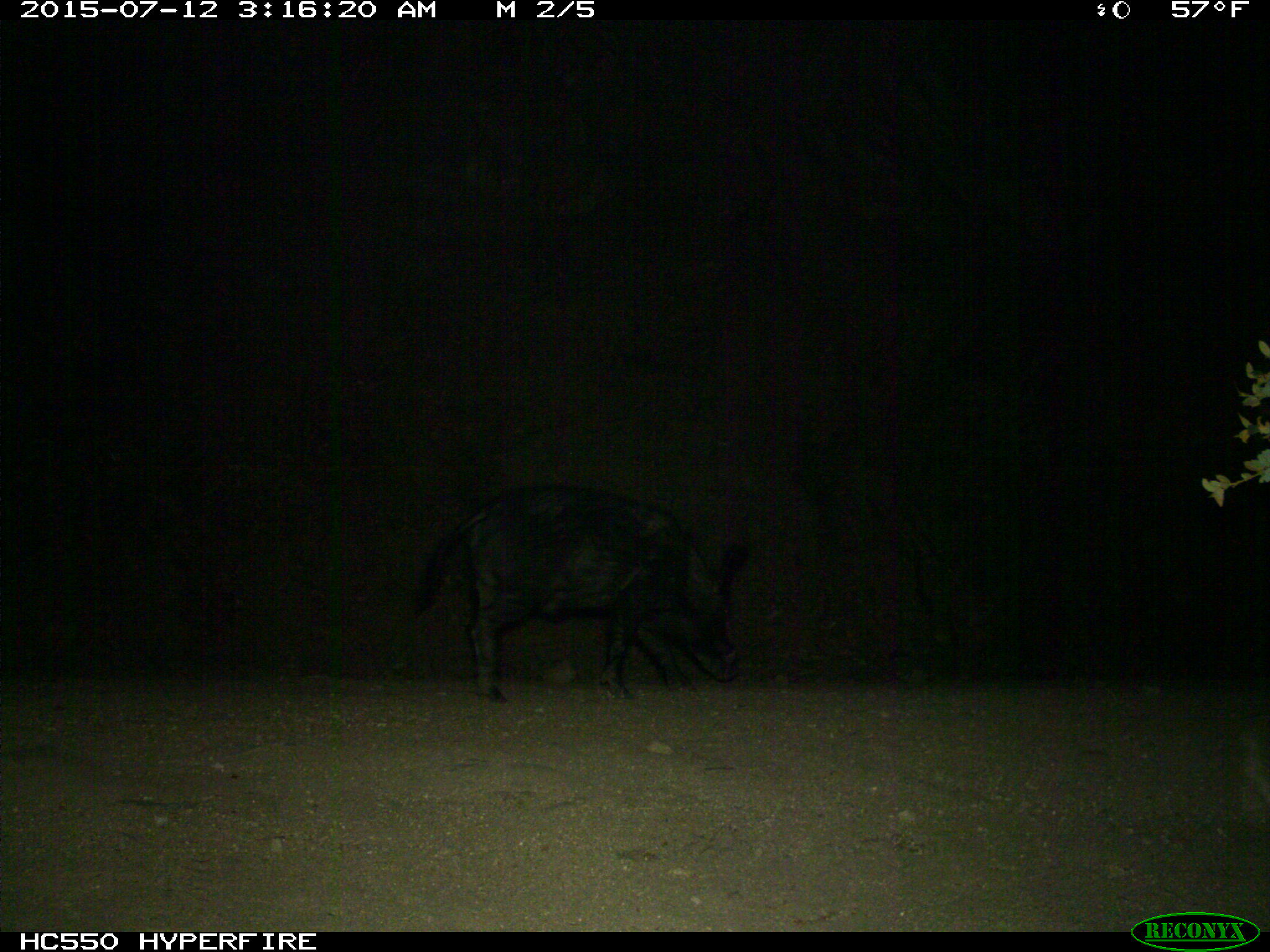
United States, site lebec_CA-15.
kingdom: Animalia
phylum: Chordata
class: Mammalia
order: Artiodactyla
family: Suidae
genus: Sus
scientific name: Sus scrofa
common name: wild boar